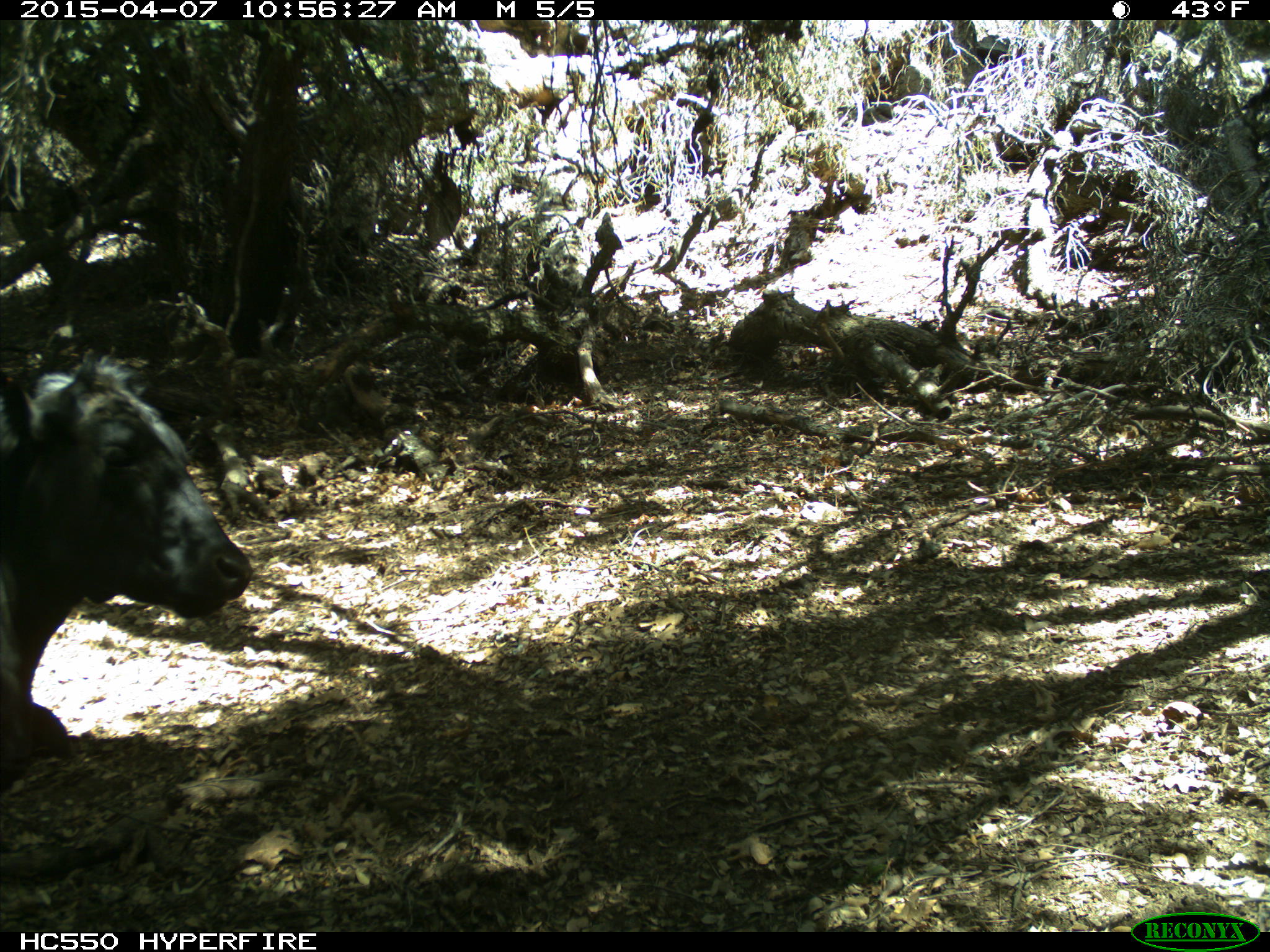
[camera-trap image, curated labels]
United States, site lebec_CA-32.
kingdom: Animalia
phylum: Chordata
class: Mammalia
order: Artiodactyla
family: Bovidae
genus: Bos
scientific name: Bos taurus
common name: domestic cow